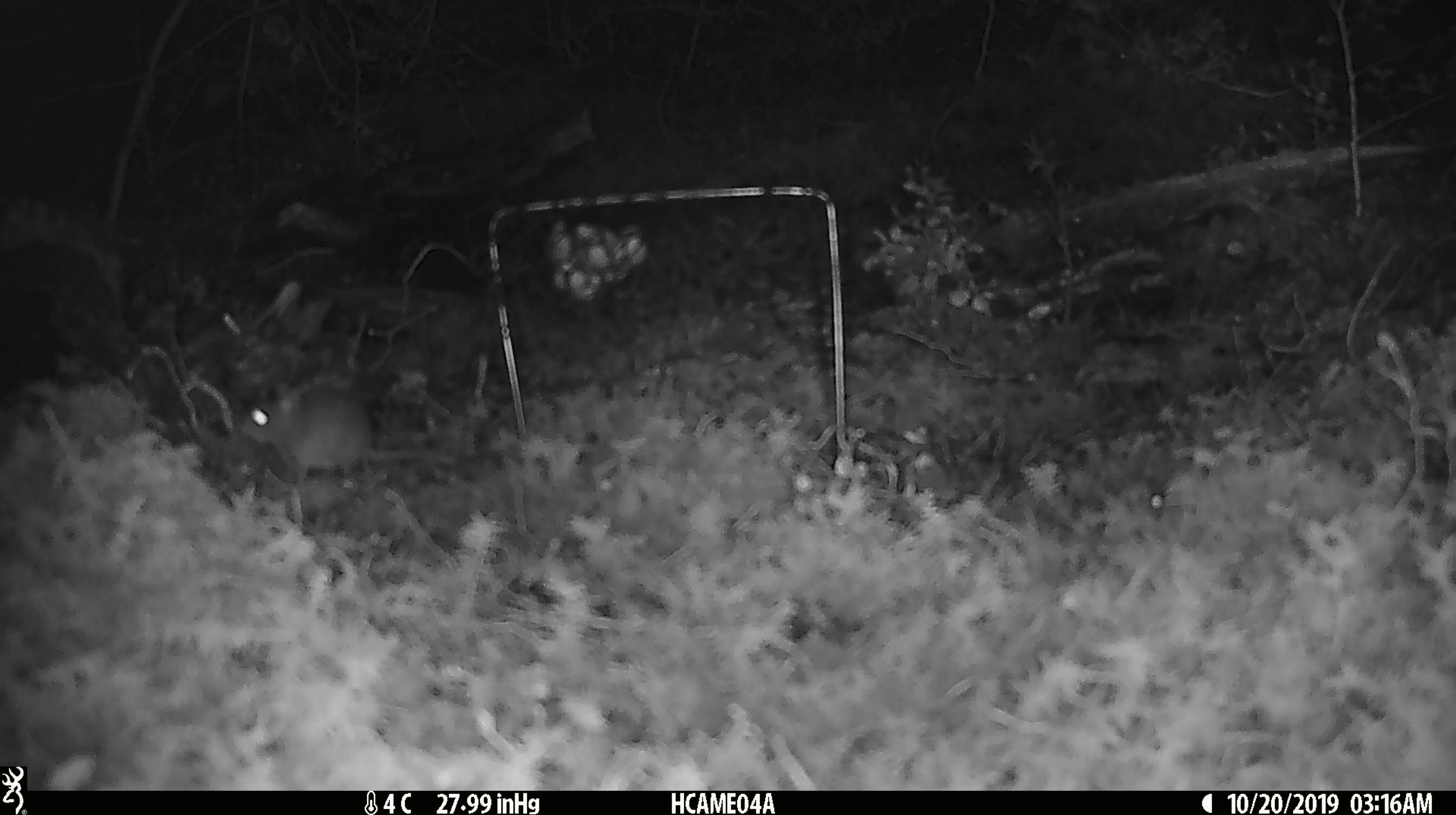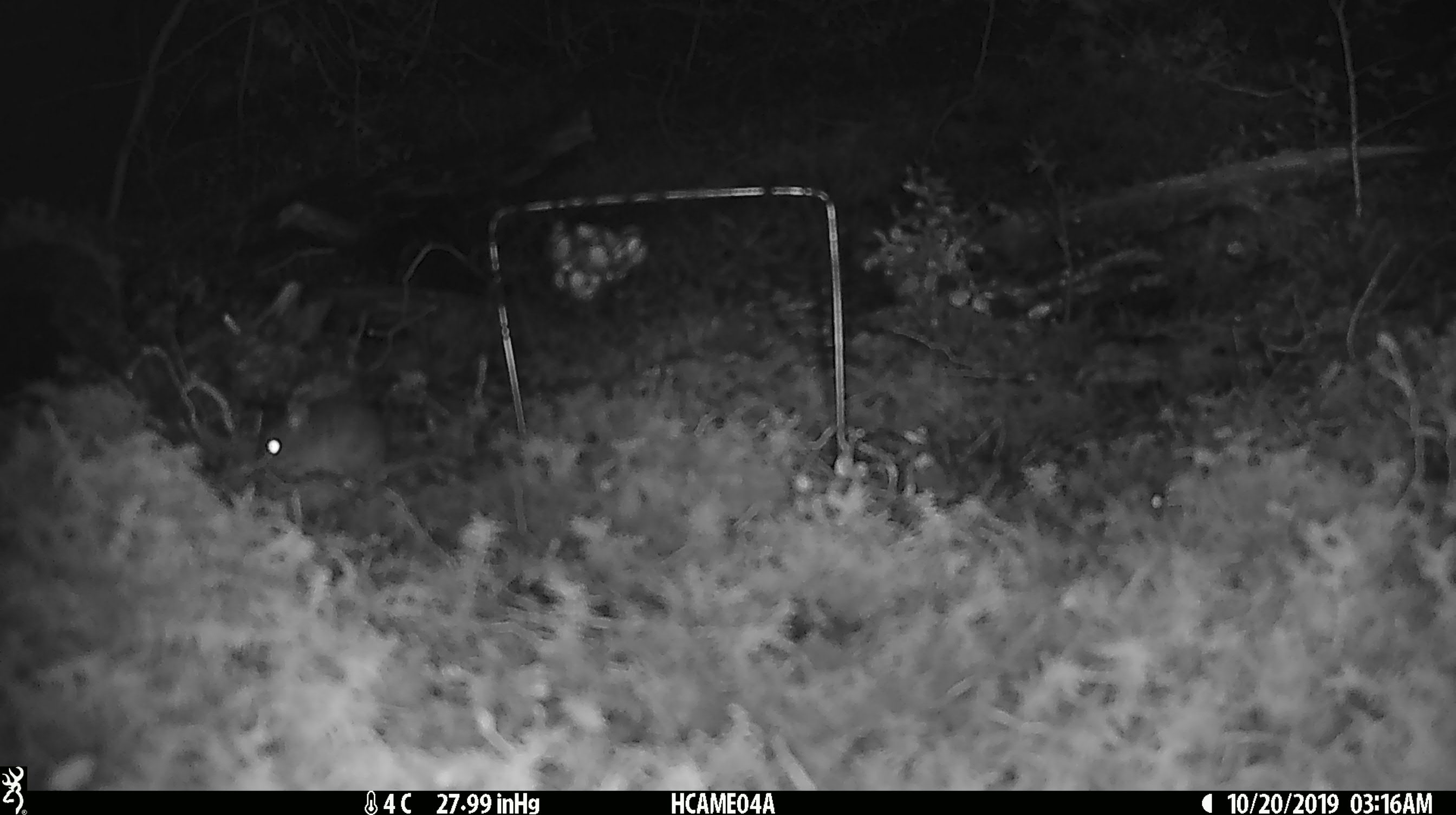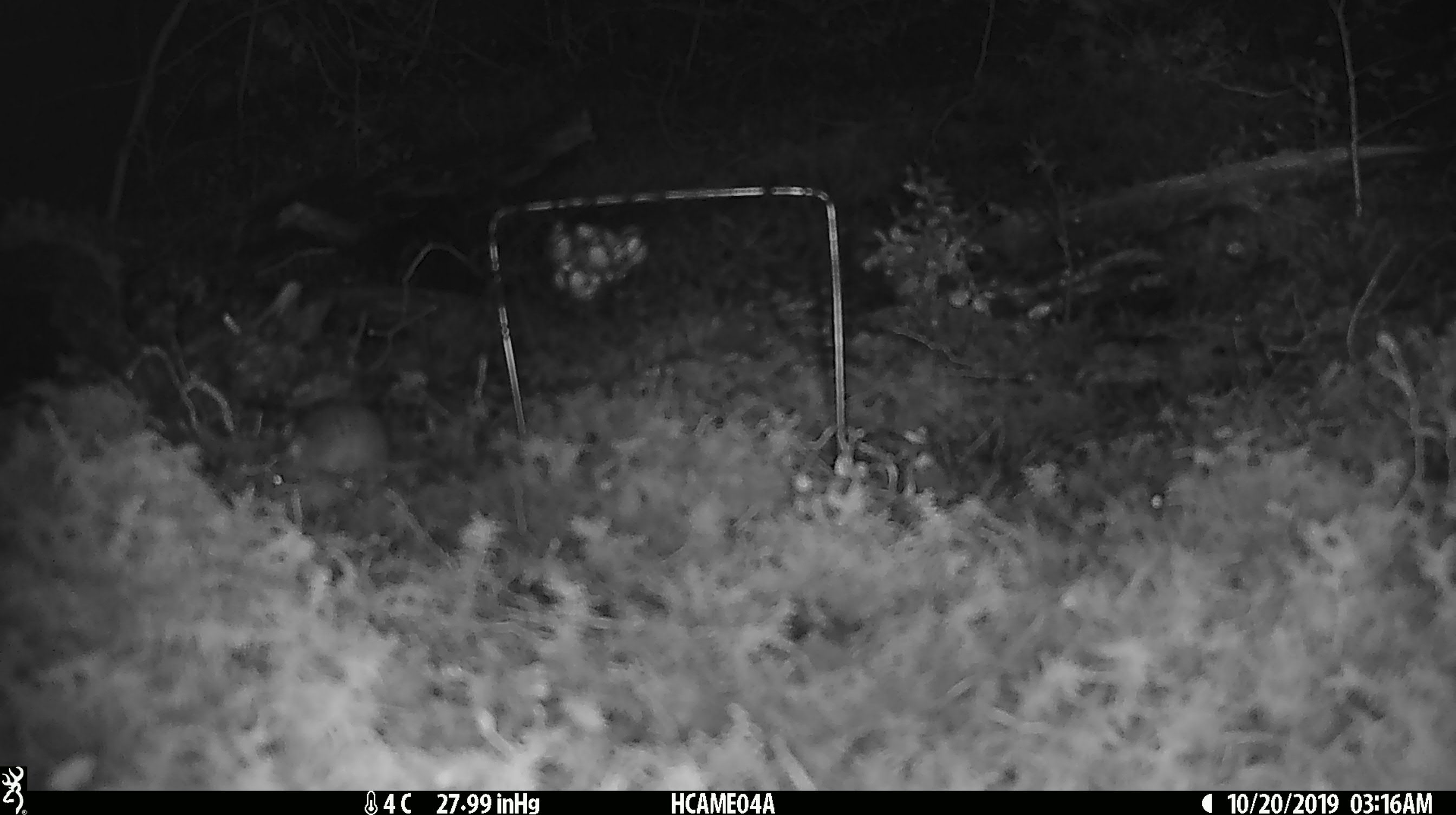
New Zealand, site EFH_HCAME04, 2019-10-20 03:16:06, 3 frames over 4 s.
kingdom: Animalia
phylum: Chordata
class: Mammalia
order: Rodentia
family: Muridae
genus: Mus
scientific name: Mus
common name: mouse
Mouse (Mus).